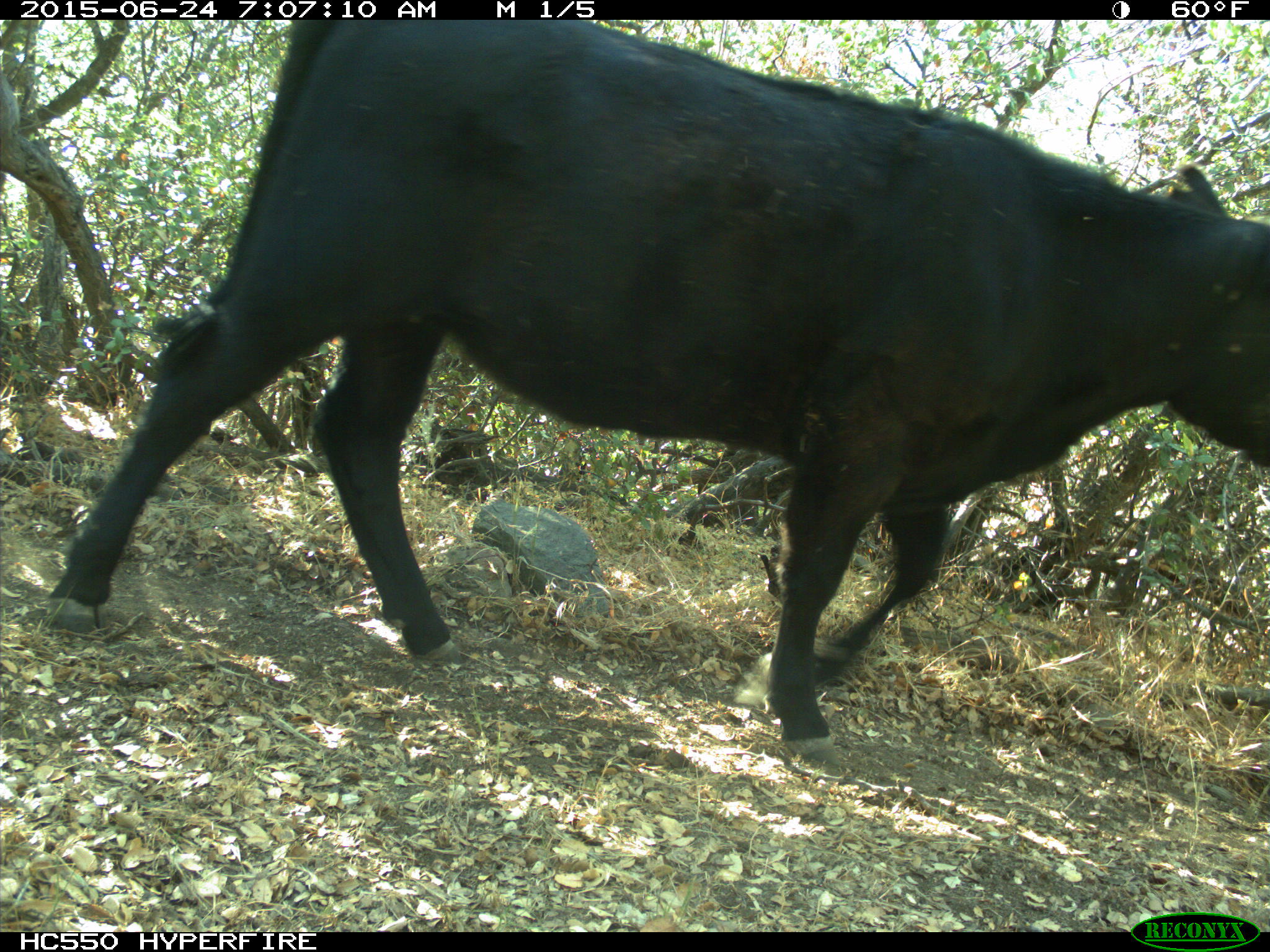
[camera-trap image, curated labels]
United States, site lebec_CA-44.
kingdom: Animalia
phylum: Chordata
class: Mammalia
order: Artiodactyla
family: Bovidae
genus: Bos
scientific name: Bos taurus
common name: domestic cow